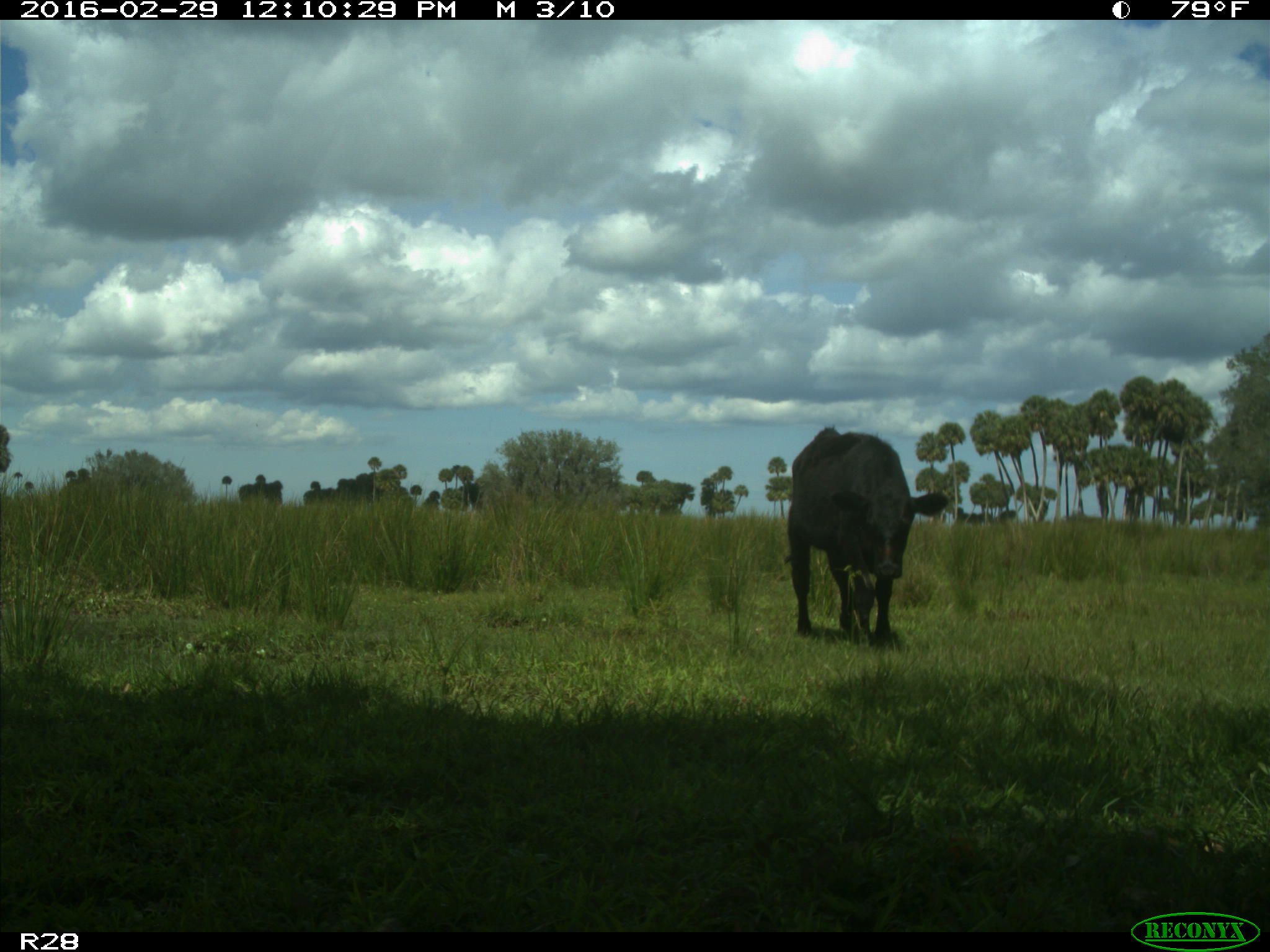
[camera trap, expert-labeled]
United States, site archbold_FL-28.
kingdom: Animalia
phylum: Chordata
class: Mammalia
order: Artiodactyla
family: Bovidae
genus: Bos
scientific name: Bos taurus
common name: domestic cow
Bos taurus (domestic cow).